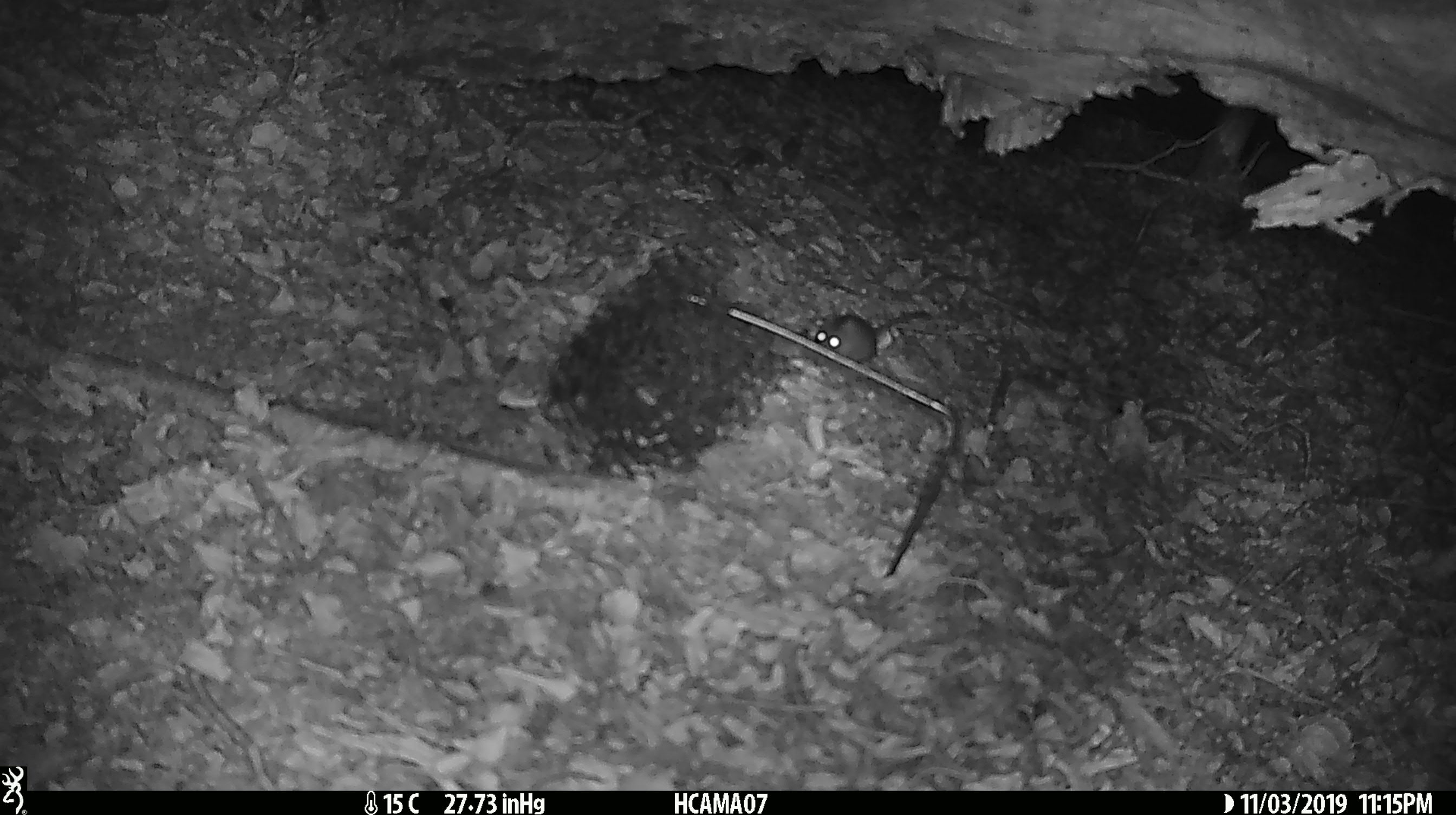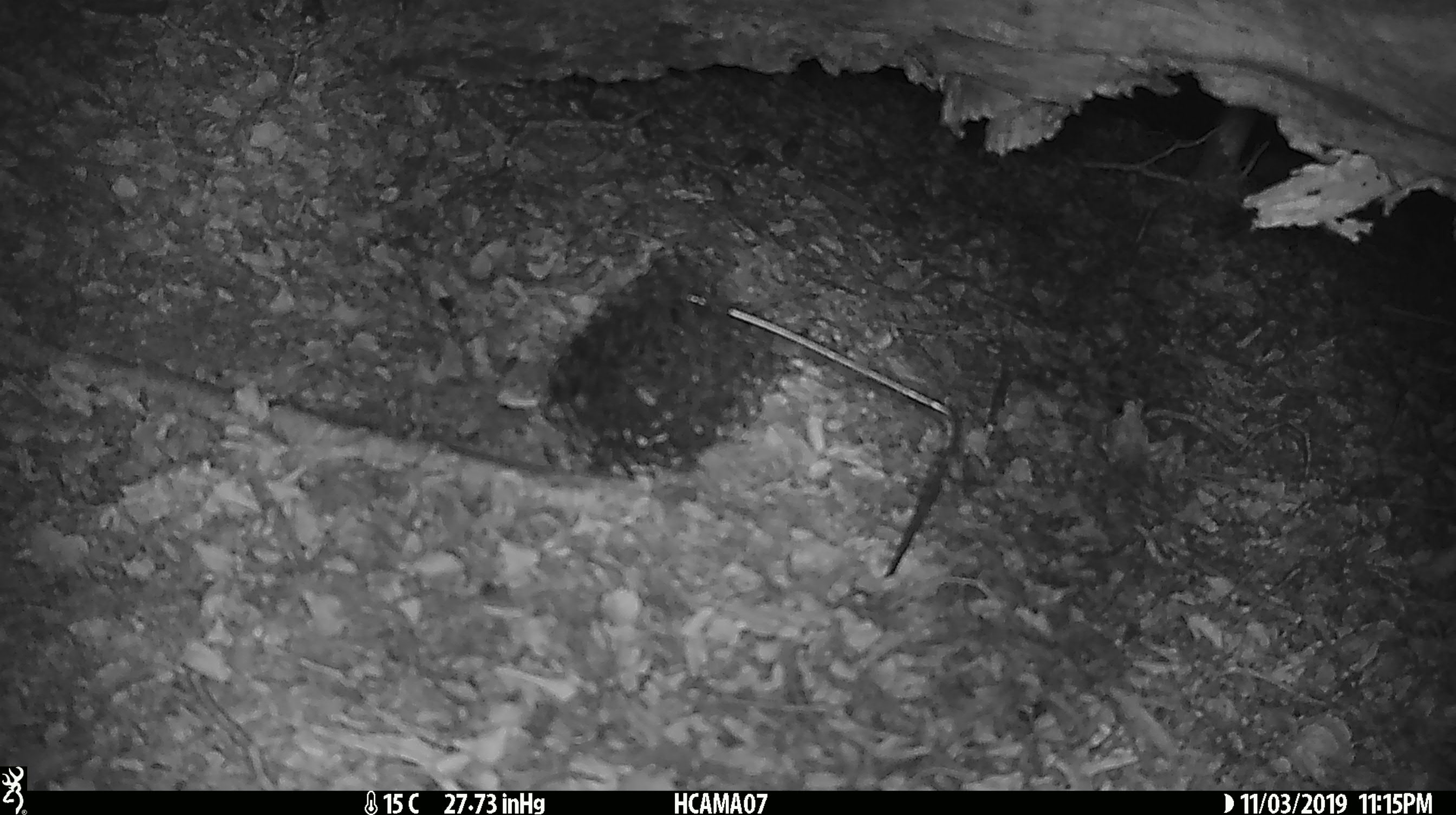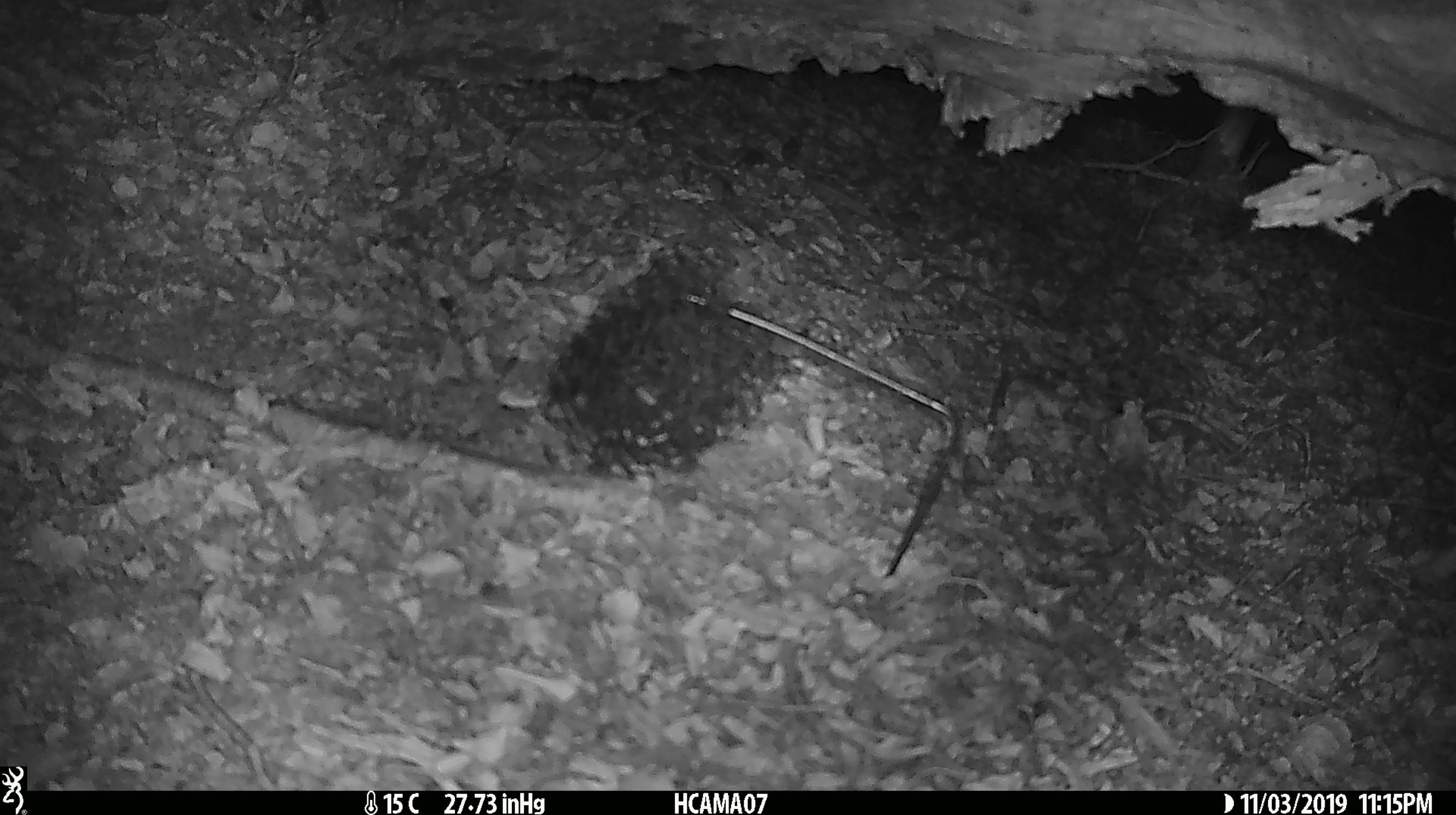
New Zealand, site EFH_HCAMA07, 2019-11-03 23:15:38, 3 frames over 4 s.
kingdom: Animalia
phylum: Chordata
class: Mammalia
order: Rodentia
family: Muridae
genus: Mus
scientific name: Mus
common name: mouse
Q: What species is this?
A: Mouse (Mus).